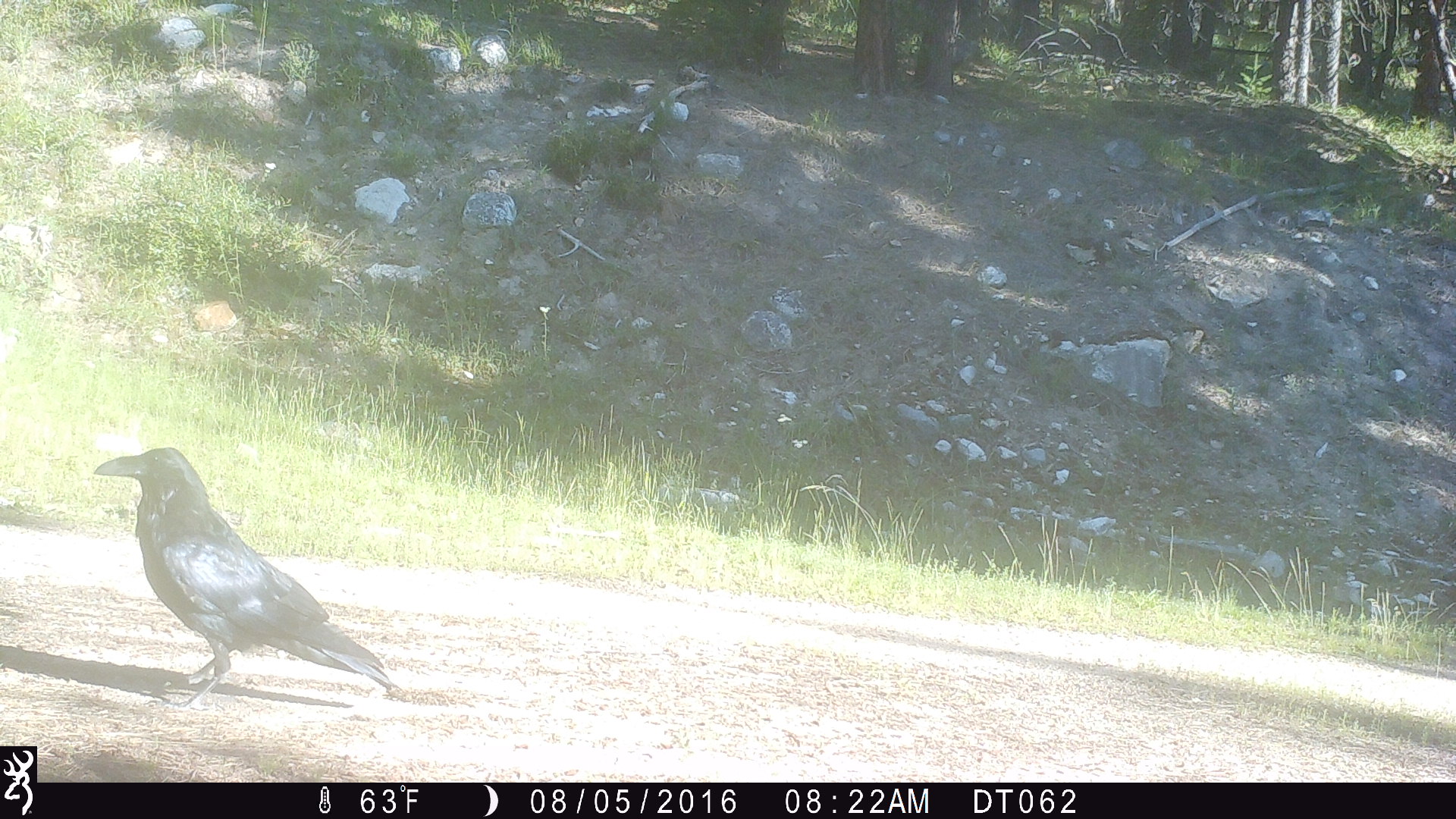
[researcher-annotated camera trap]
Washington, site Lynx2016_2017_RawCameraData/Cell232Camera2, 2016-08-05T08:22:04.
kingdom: Animalia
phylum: Chordata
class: Aves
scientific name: Aves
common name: birds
Aves (birds). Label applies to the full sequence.